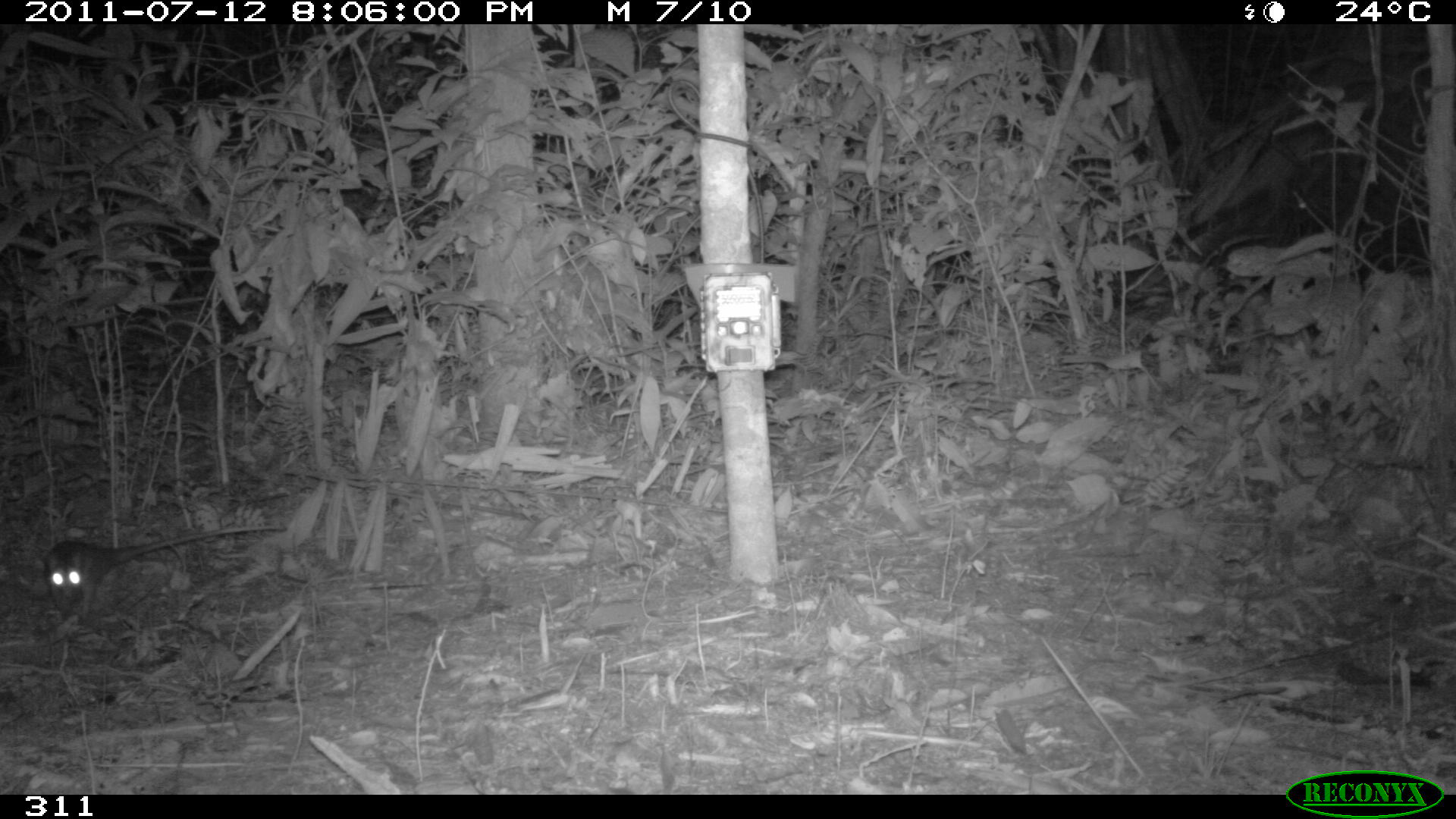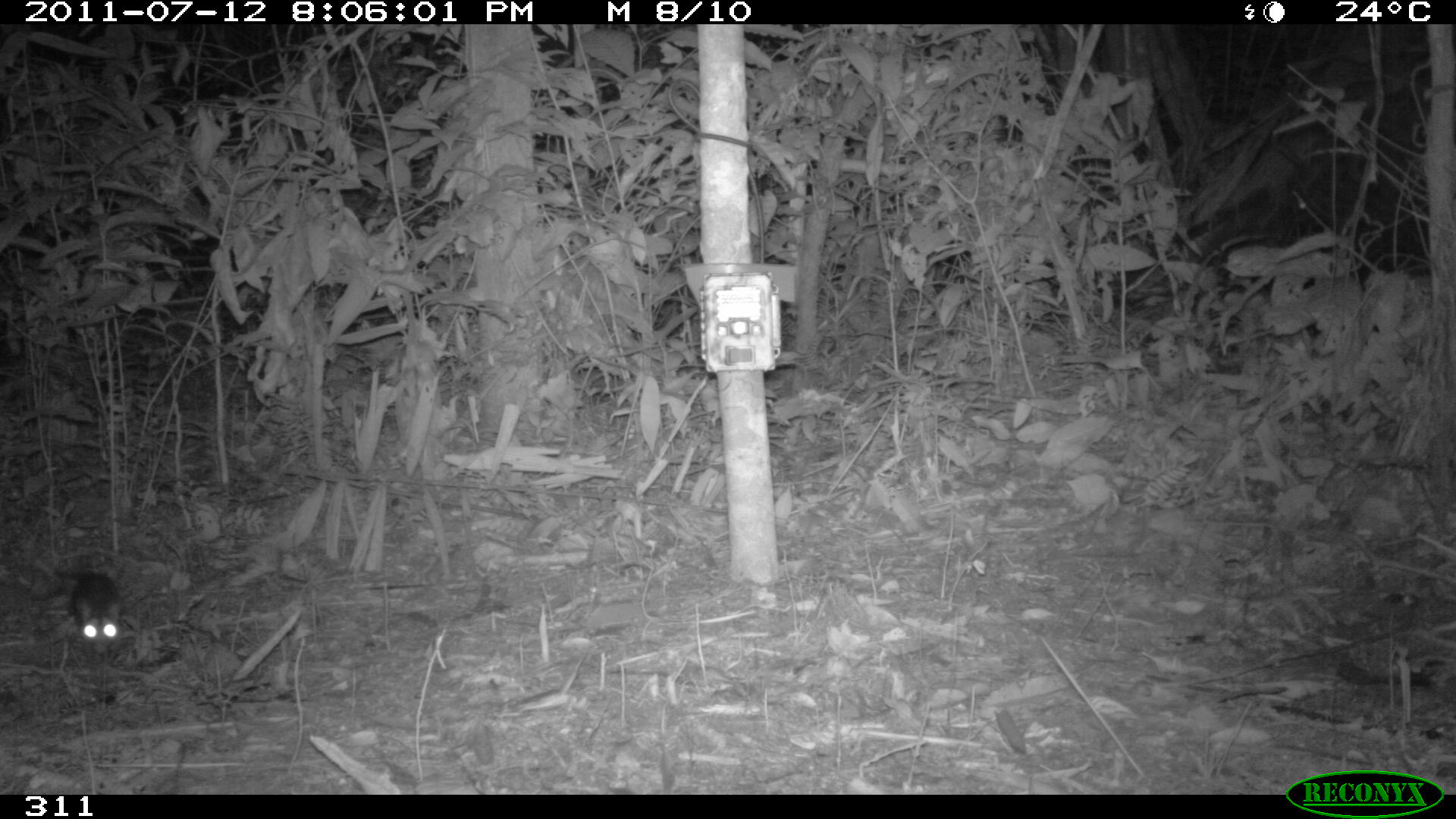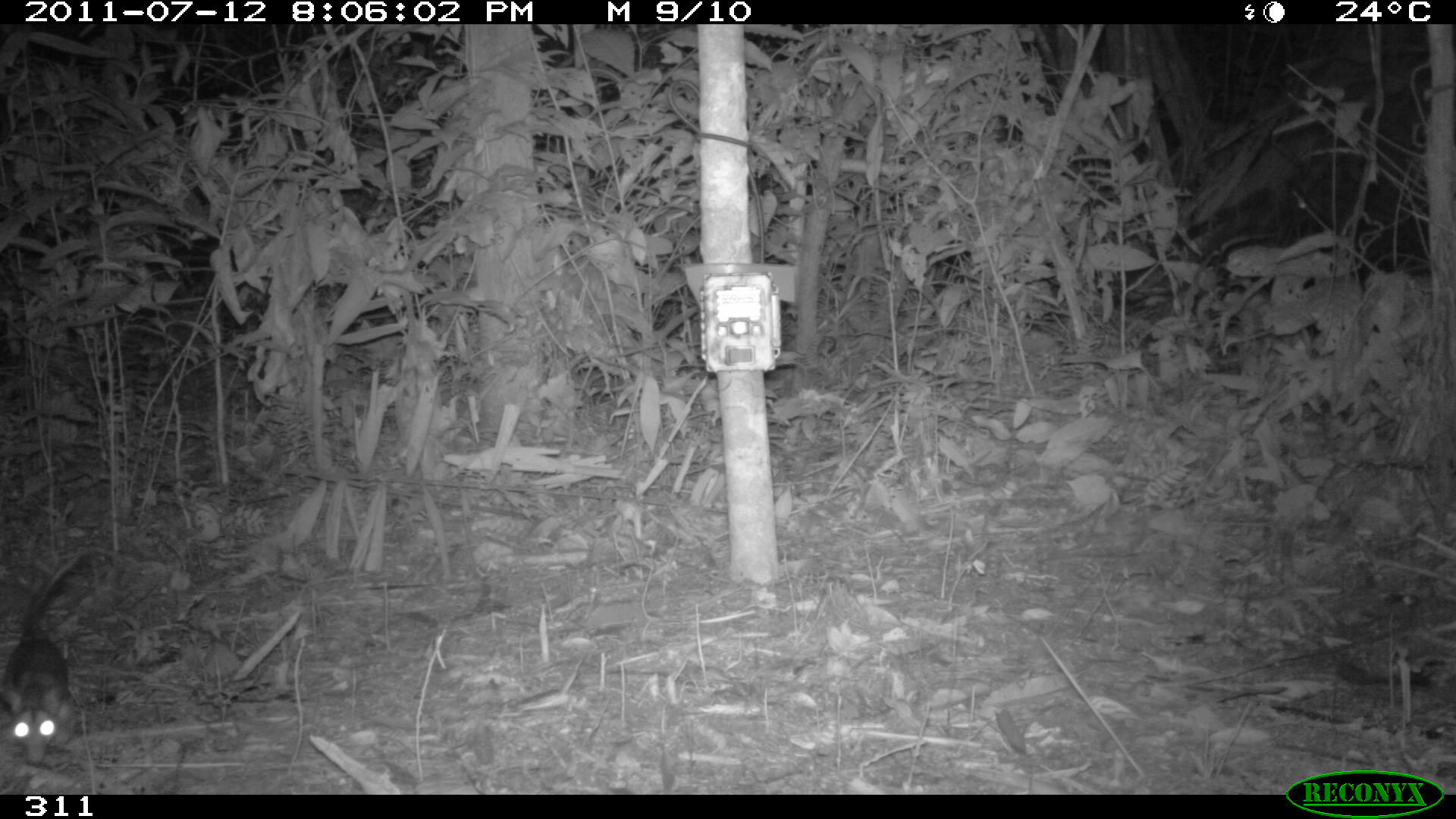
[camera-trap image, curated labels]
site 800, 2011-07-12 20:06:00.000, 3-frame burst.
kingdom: Animalia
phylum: Chordata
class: Mammalia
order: Didelphimorphia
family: Didelphidae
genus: Philander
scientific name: Philander opossum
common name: gray four-eyed opossum